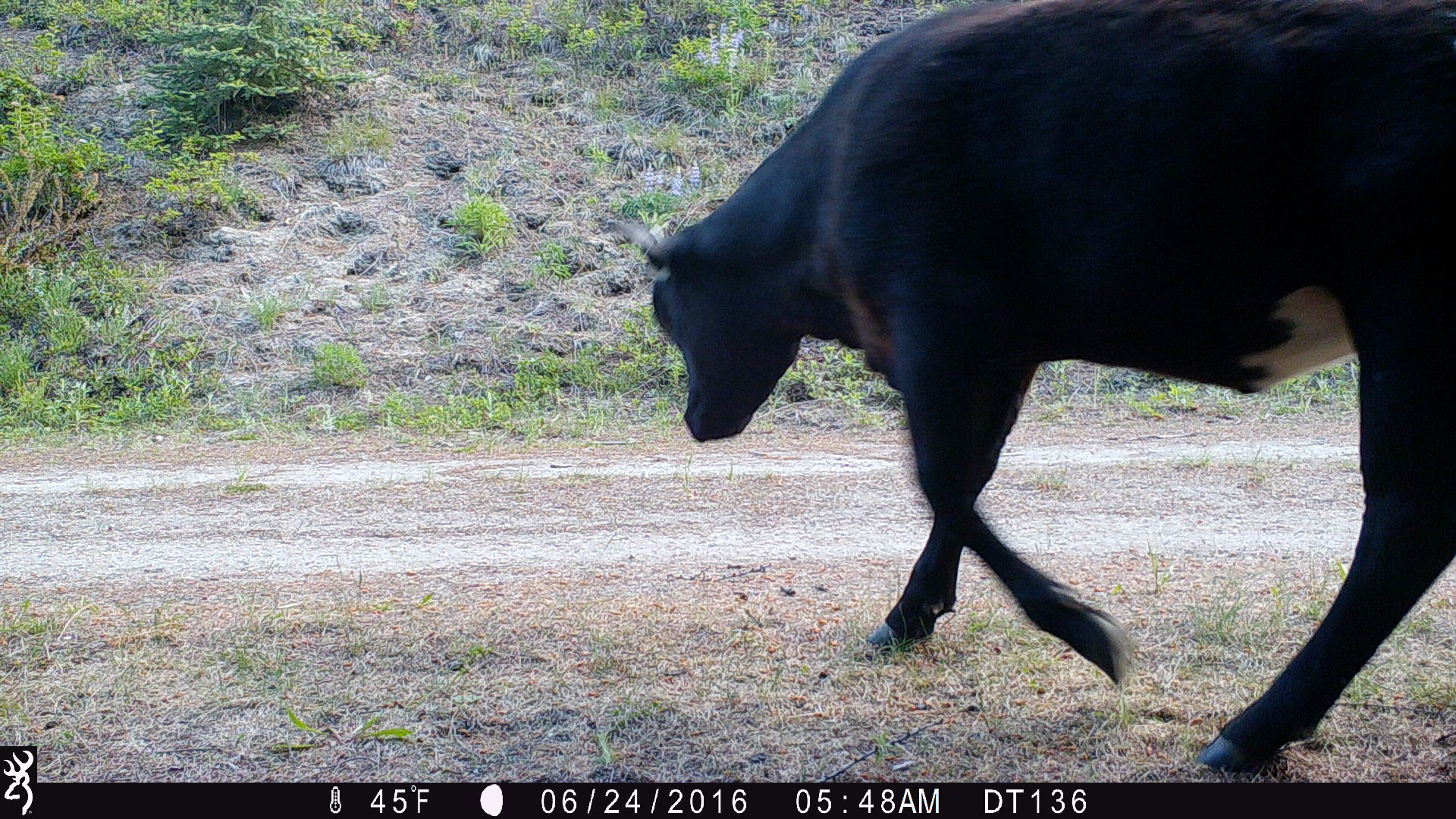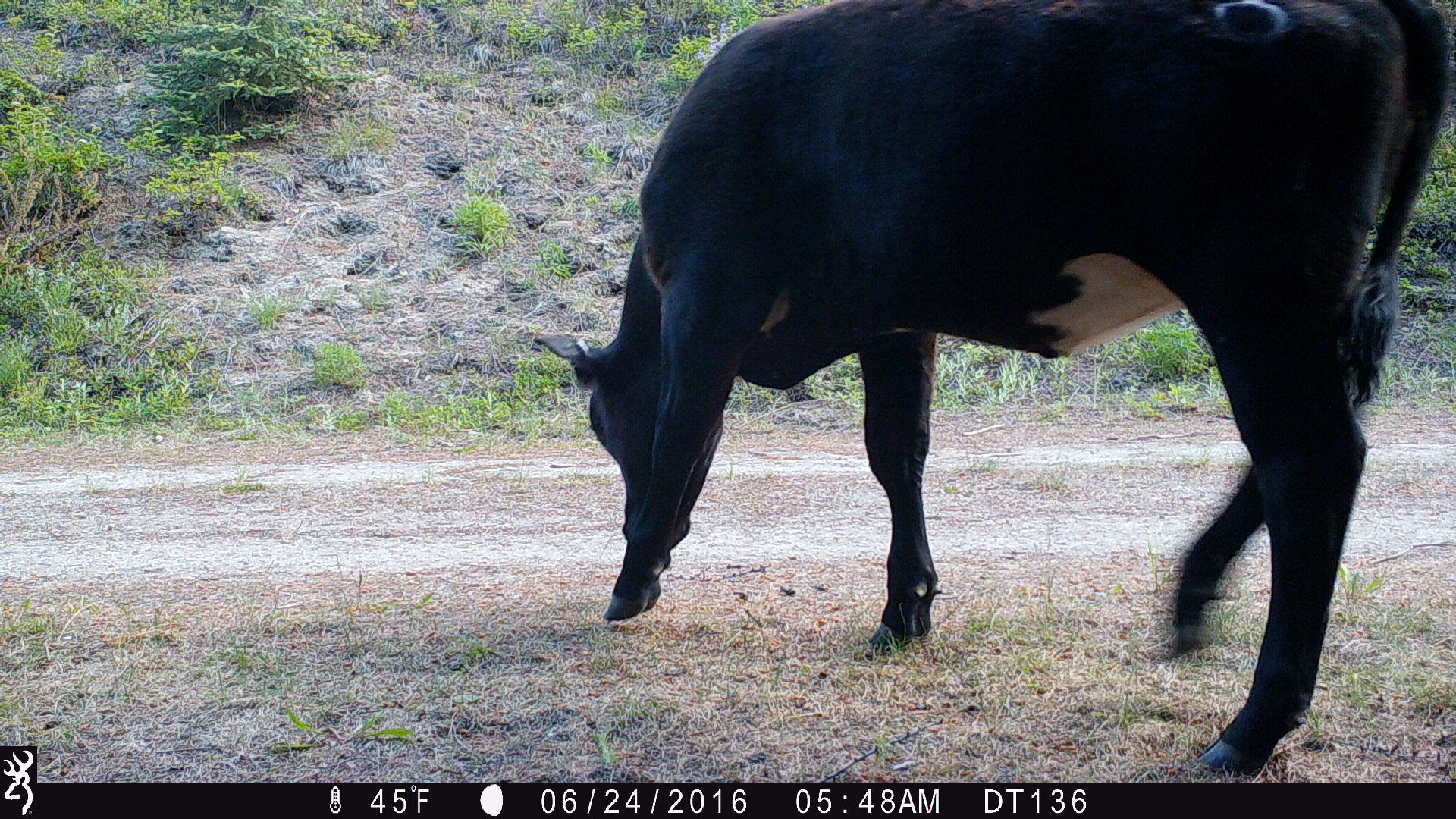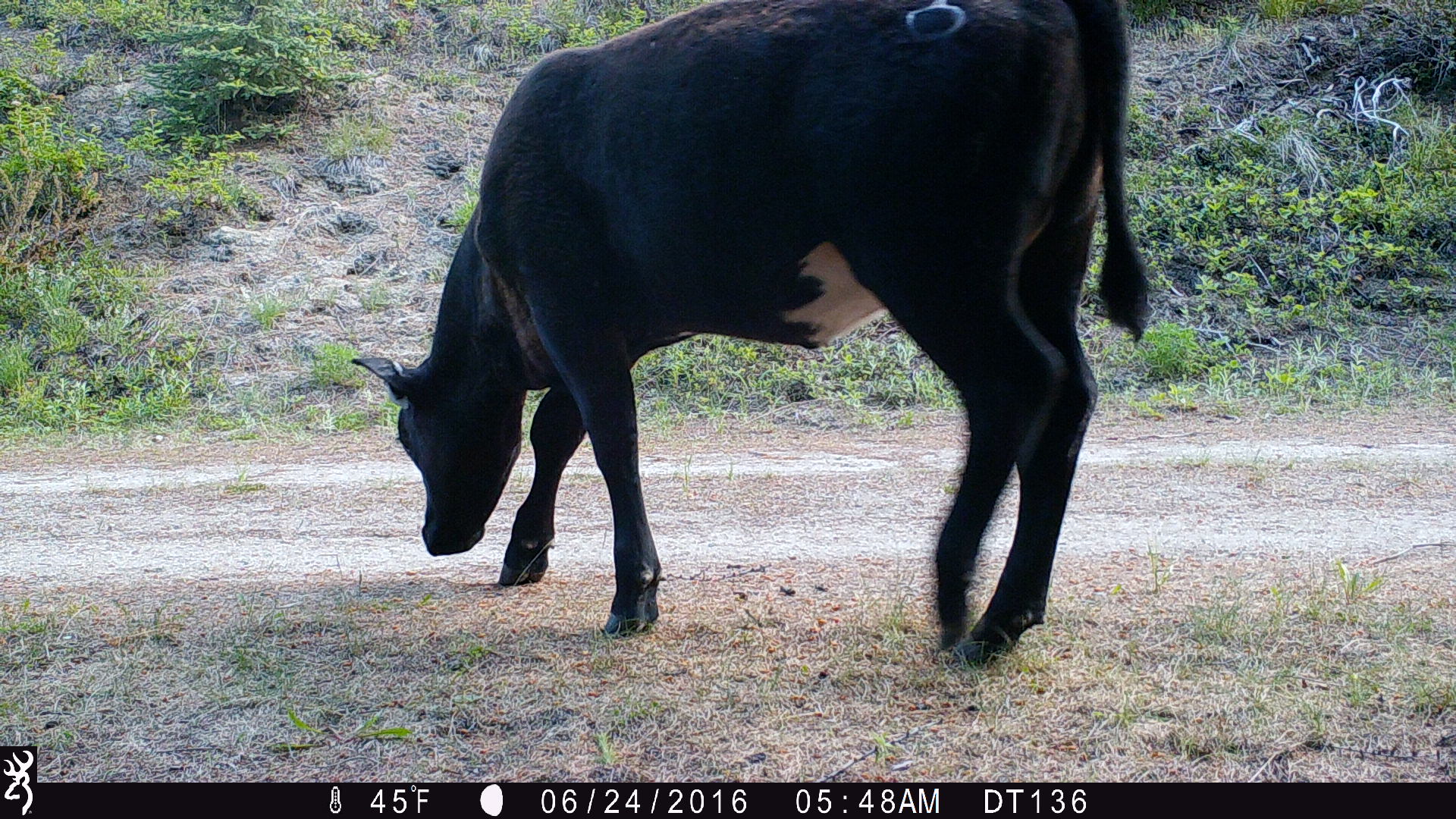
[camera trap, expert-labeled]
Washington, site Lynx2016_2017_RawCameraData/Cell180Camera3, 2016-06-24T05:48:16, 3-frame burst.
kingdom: Animalia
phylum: Chordata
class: Mammalia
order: Artiodactyla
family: Bovidae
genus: Bos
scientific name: Bos taurus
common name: domestic cattle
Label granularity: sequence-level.